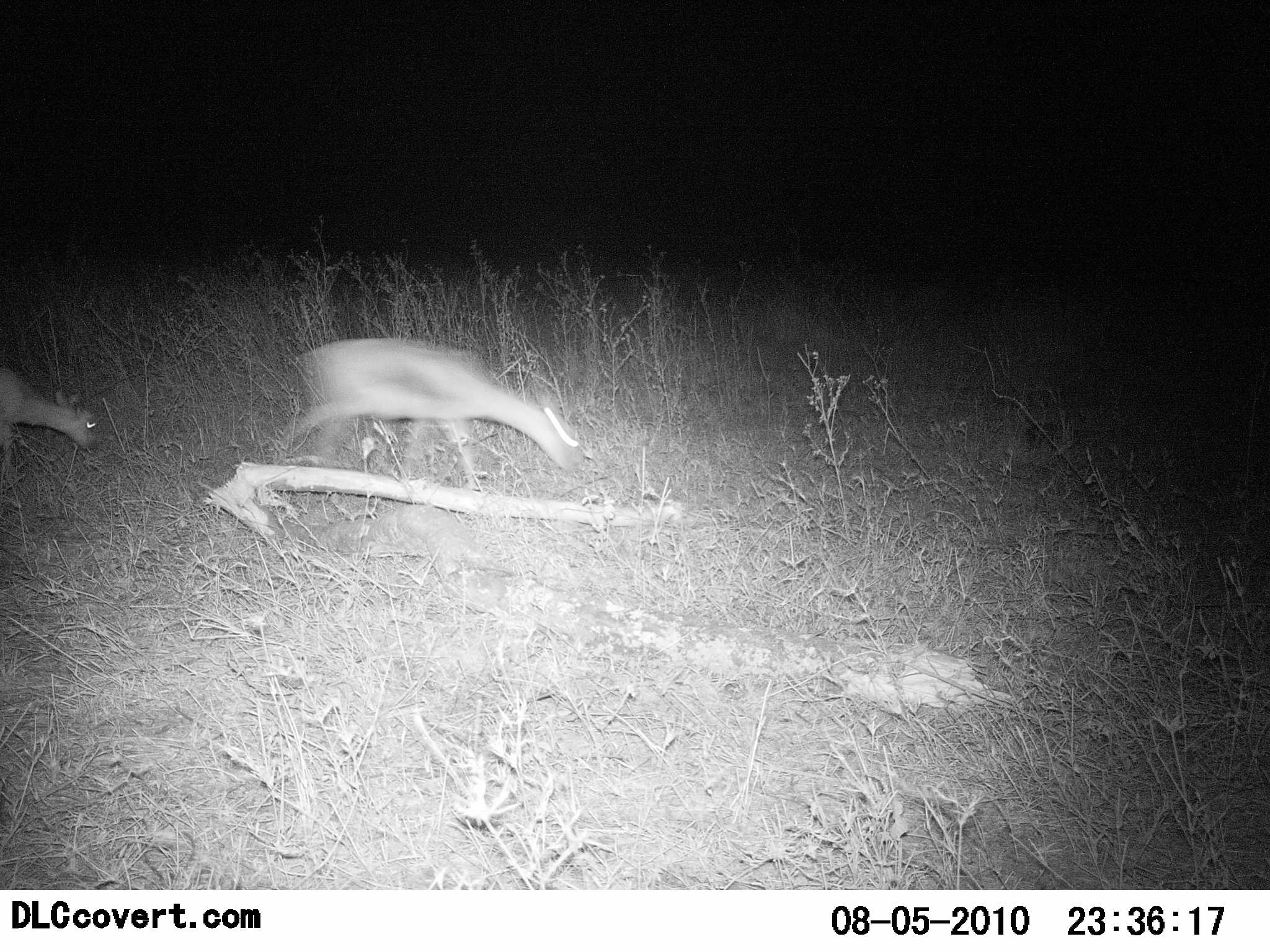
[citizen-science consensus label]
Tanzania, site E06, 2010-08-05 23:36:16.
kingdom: Animalia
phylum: Chordata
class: Mammalia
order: Artiodactyla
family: Bovidae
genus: Madoqua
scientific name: Madoqua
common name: dikdik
Dikdik (Madoqua), count 2. Behavior (volunteer vote fractions): standing 8%, resting 0%, moving 67%, interacting 0%. Young present (vote fraction): 0%. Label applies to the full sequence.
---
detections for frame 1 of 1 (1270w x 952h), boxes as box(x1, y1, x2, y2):
animal: box(272, 334, 578, 477)